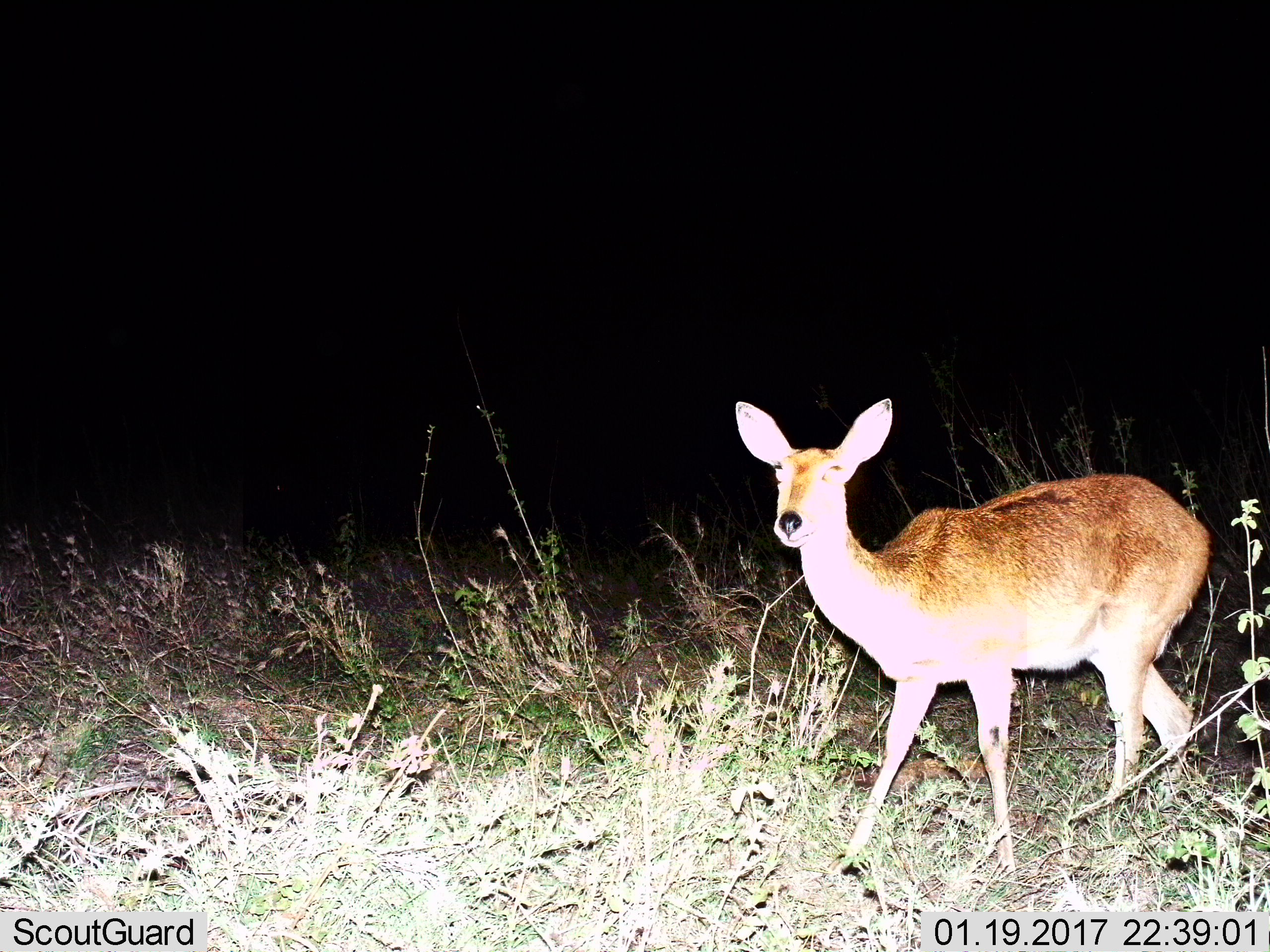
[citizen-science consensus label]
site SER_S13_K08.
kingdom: Animalia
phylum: Chordata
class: Mammalia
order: Artiodactyla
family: Bovidae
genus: Redunca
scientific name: Redunca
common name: reedbuck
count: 1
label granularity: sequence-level